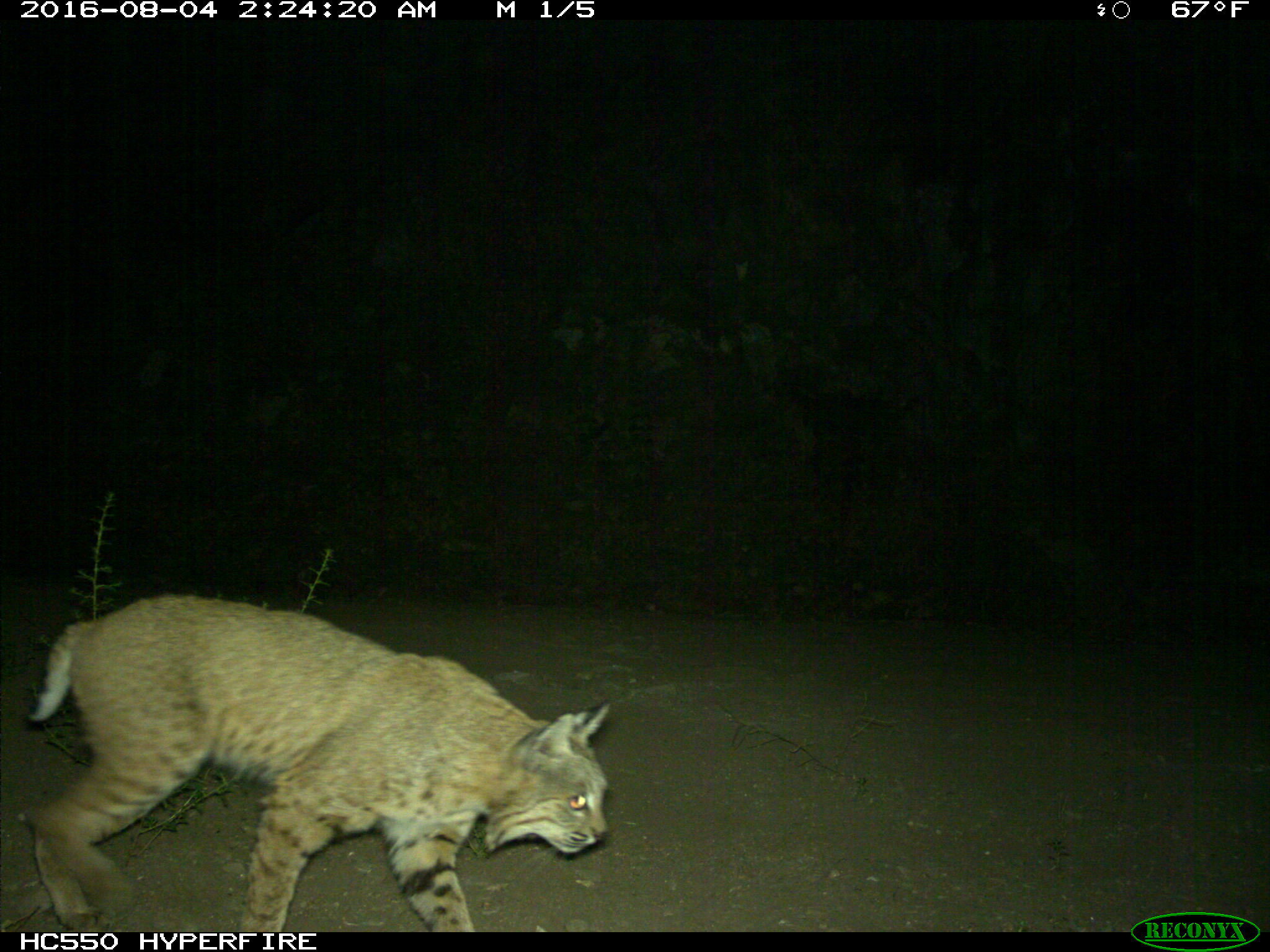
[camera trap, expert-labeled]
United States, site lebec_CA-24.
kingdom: Animalia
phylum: Chordata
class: Mammalia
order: Carnivora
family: Felidae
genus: Lynx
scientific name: Lynx rufus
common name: bobcat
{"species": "Lynx rufus (bobcat)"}